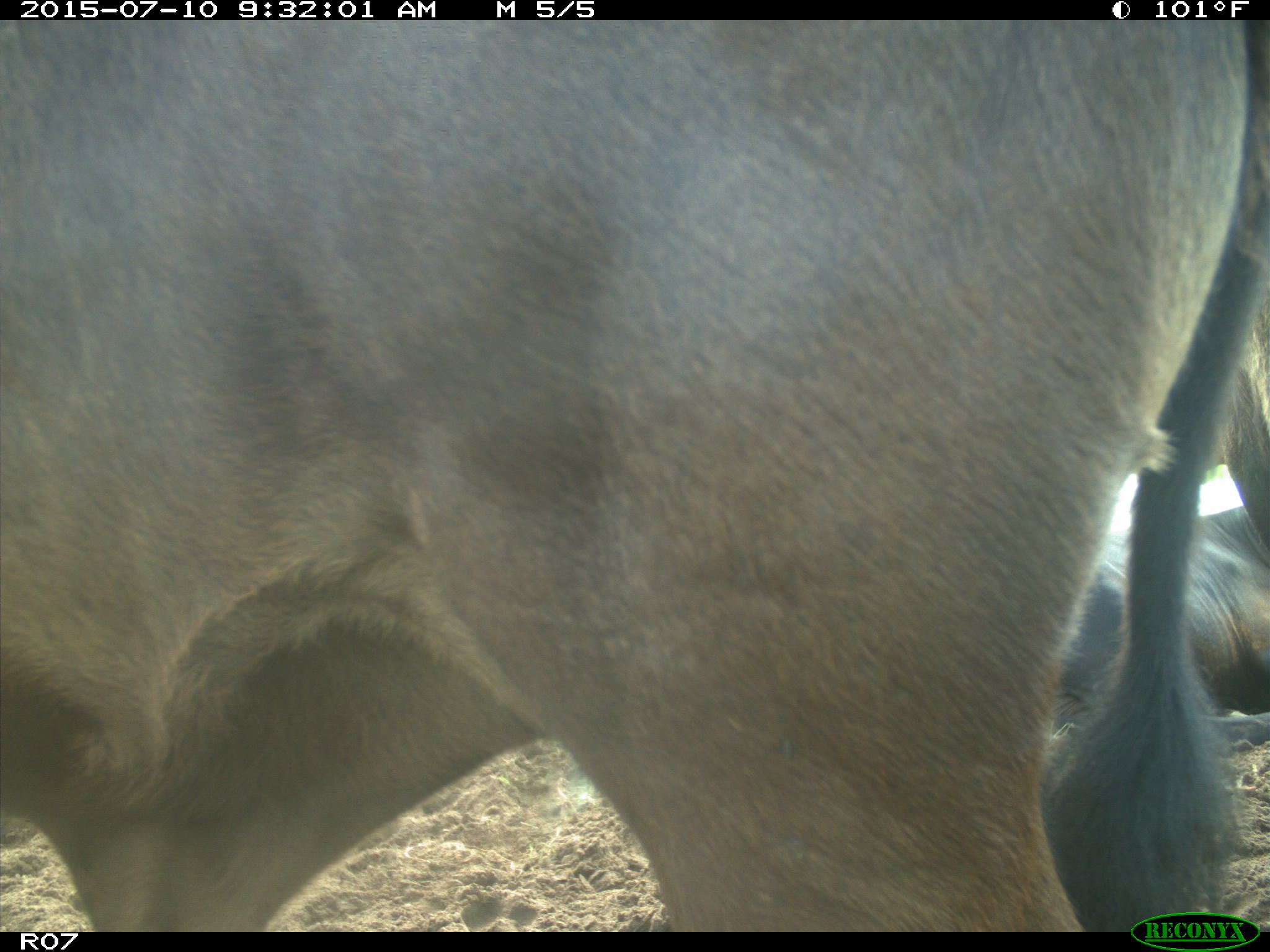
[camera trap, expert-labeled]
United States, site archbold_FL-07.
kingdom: Animalia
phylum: Chordata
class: Mammalia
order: Artiodactyla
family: Bovidae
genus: Bos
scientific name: Bos taurus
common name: domestic cow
Bos taurus (domestic cow).